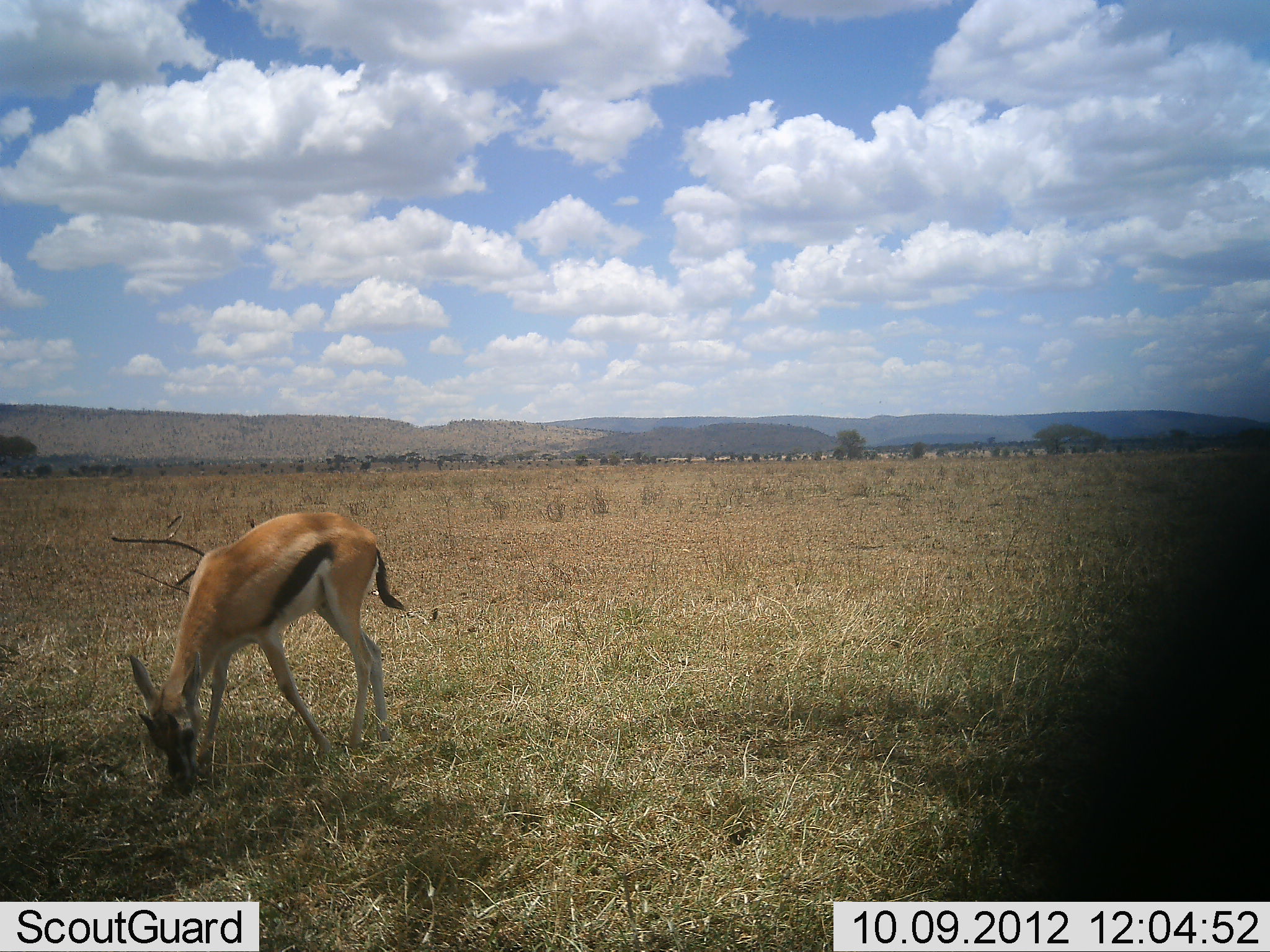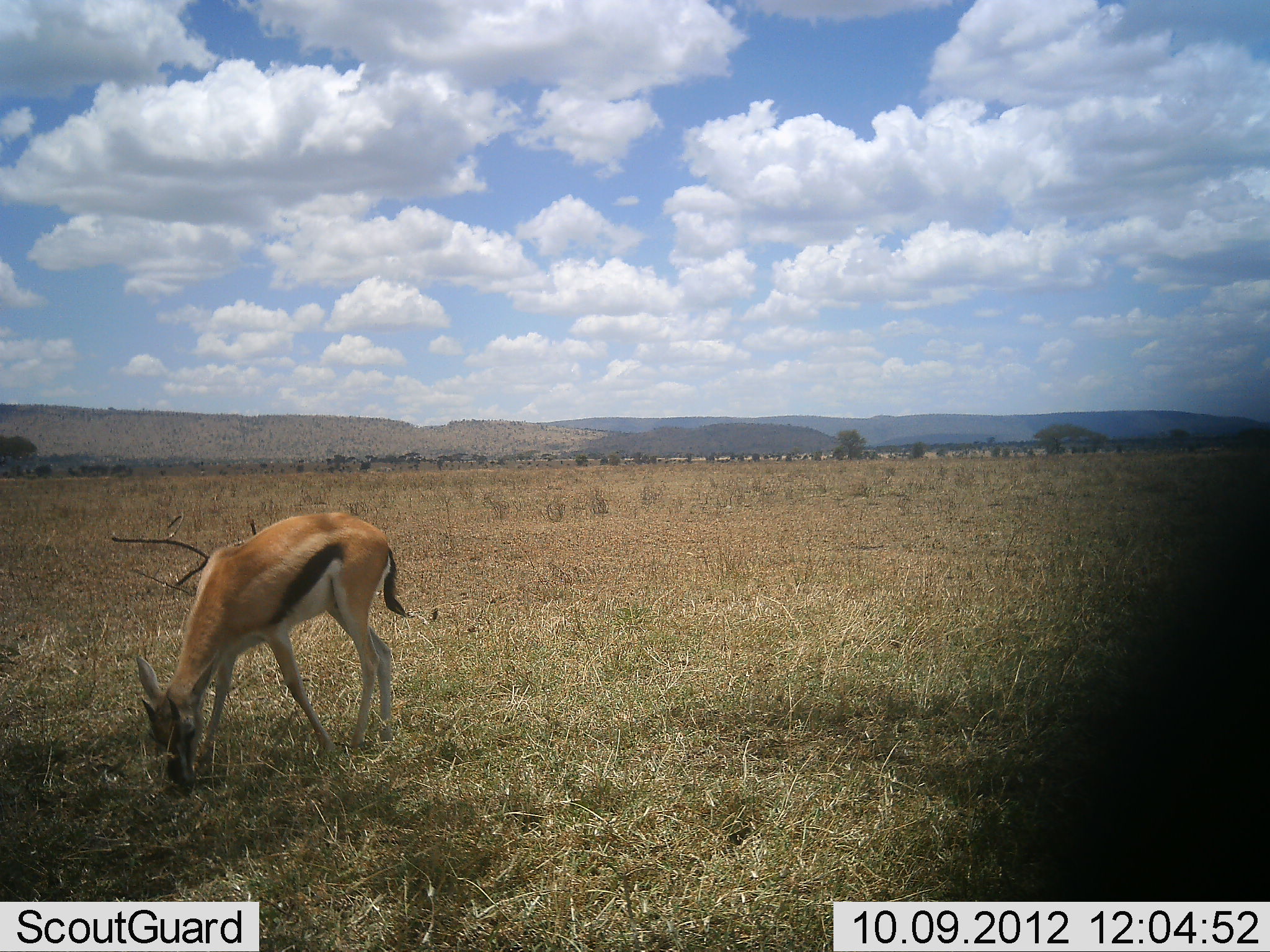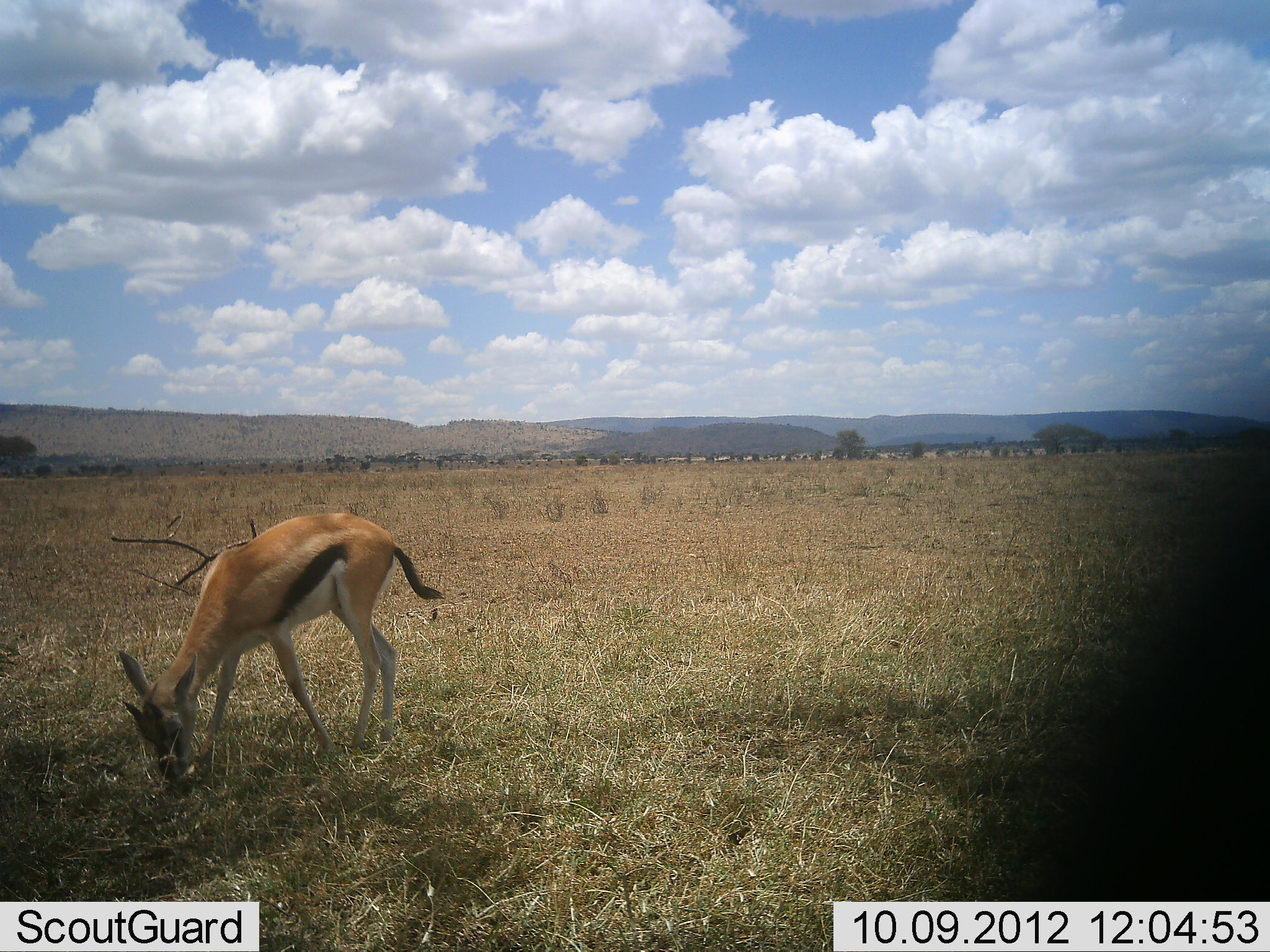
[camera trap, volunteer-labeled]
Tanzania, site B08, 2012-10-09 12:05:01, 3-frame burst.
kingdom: Animalia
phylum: Chordata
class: Mammalia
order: Artiodactyla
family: Bovidae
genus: Eudorcas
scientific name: Eudorcas thomsonii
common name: thomson's gazelle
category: gazellethomsons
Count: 1.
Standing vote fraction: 10%.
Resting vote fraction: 0%.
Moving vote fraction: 0%.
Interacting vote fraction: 0%.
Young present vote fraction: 0%.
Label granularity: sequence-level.